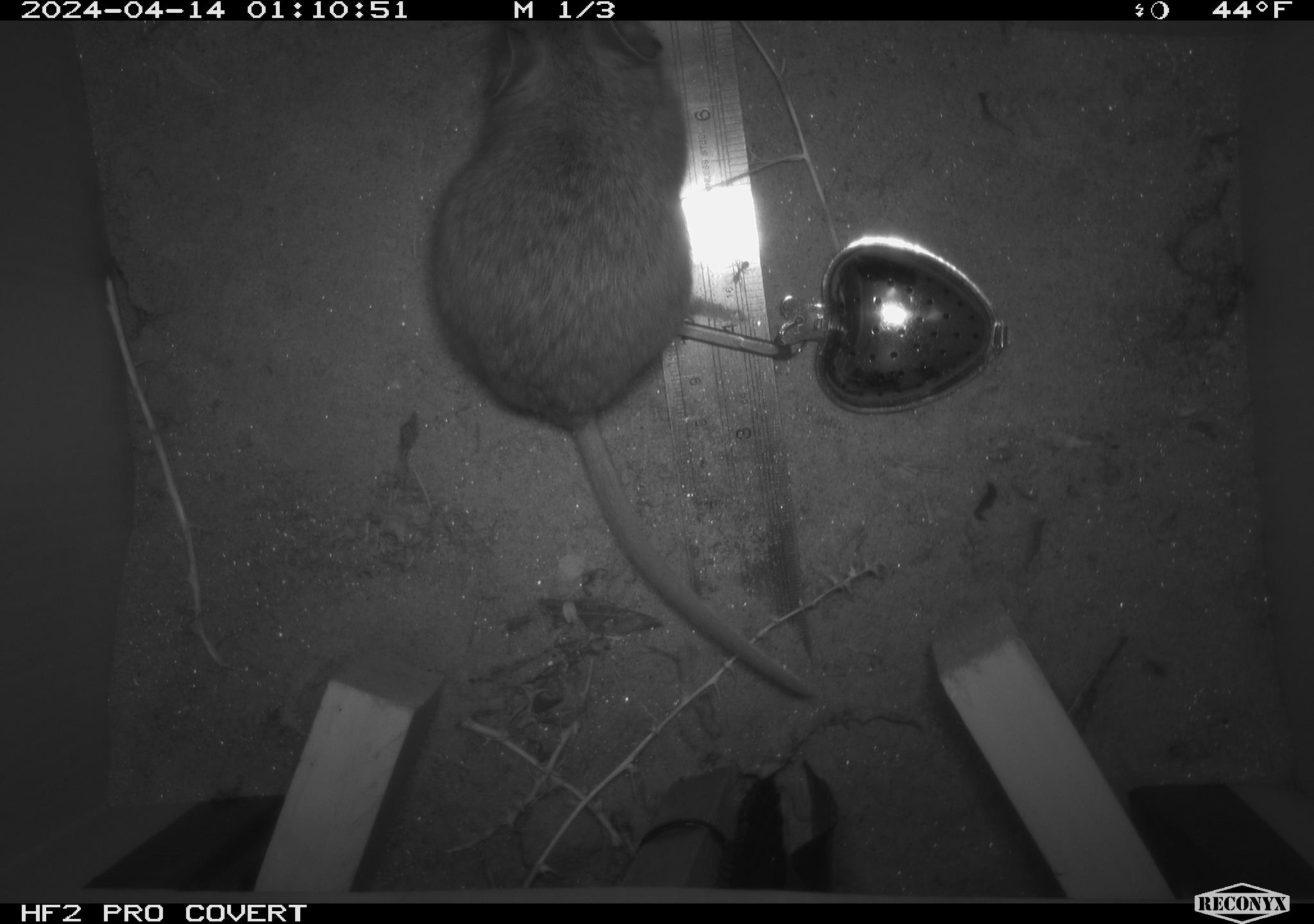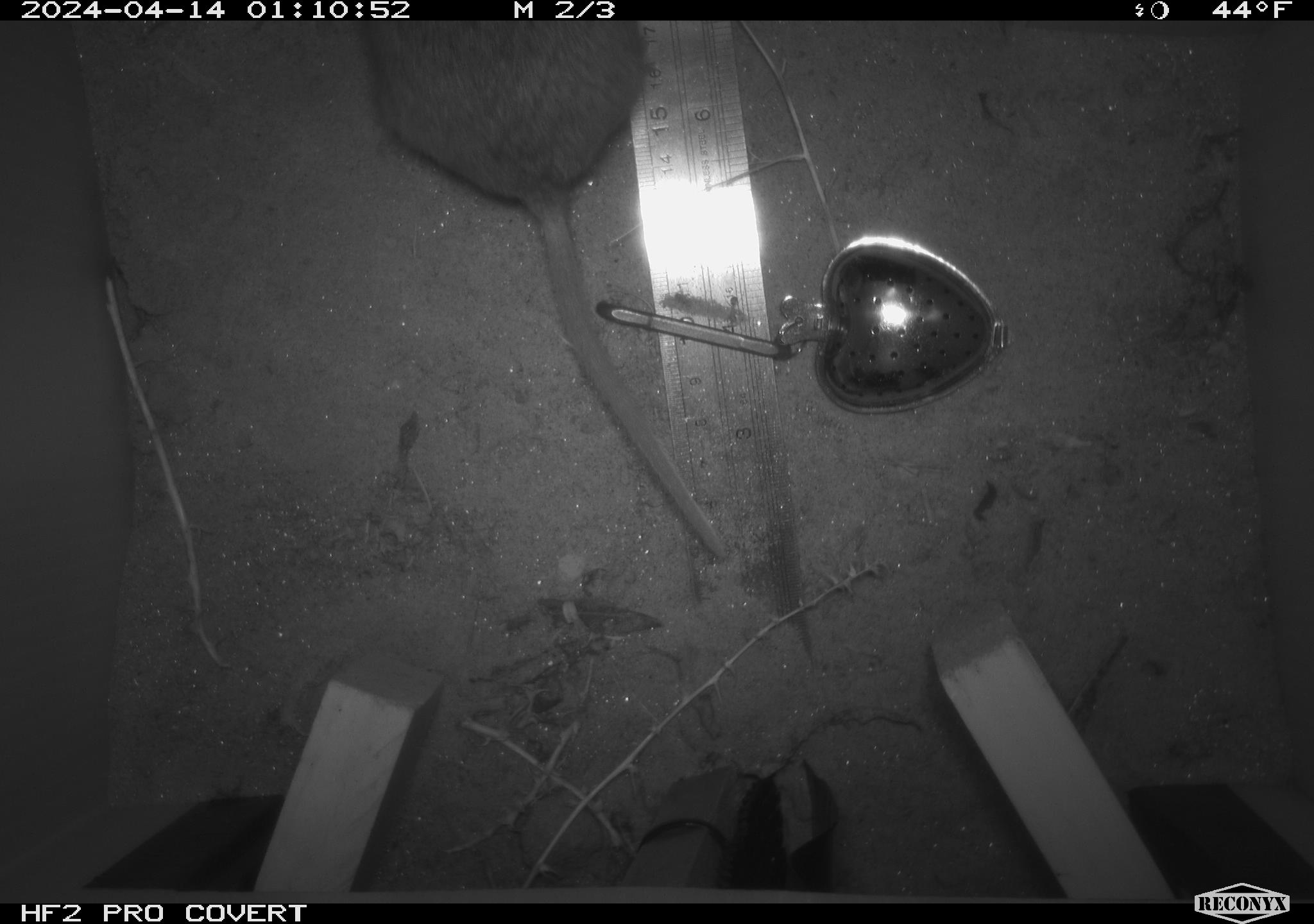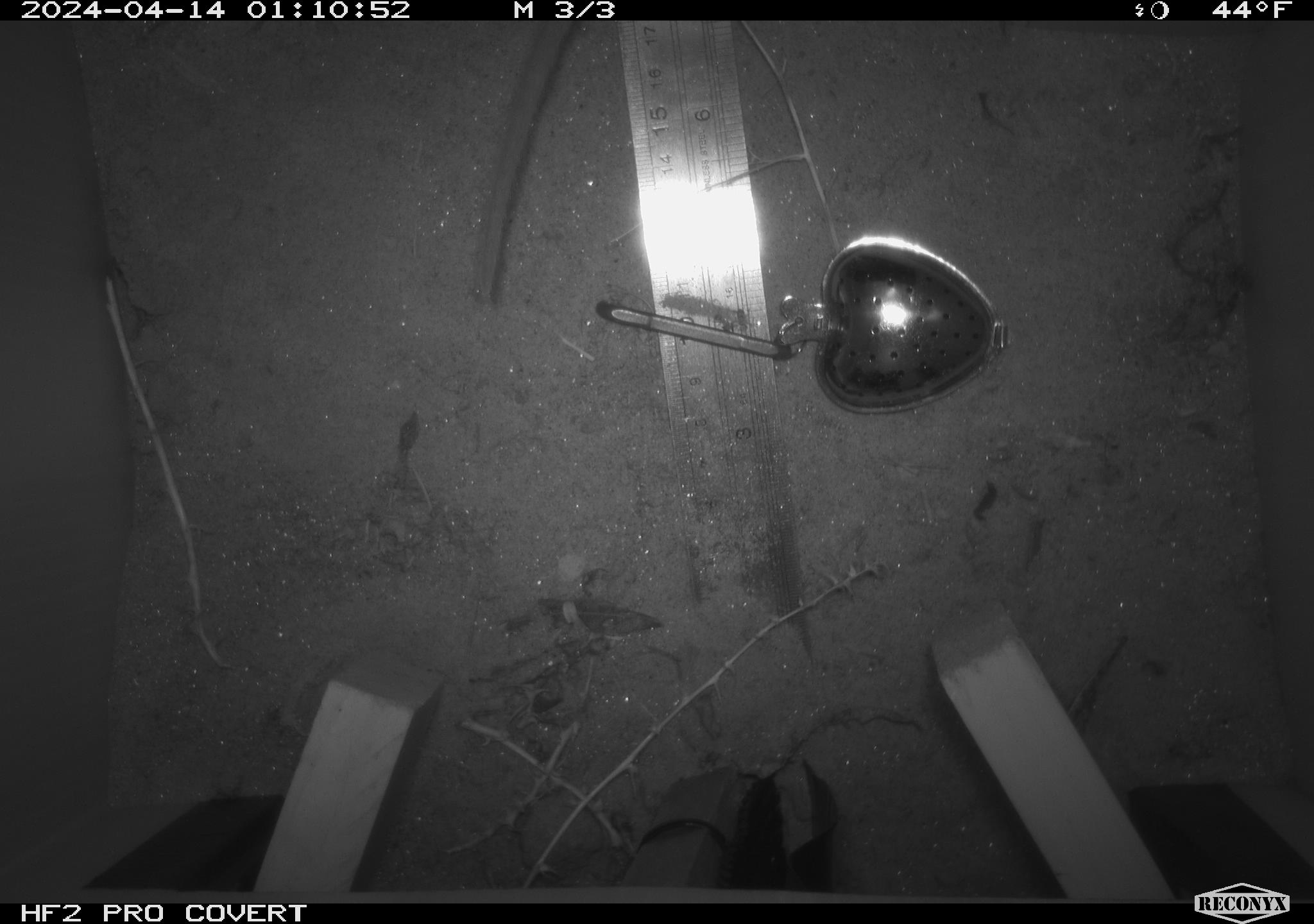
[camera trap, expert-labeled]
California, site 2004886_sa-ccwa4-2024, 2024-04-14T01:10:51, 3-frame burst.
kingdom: Animalia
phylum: Chordata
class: Mammalia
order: Rodentia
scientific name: Rodentia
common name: woodrat or rat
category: woodrat or rat species